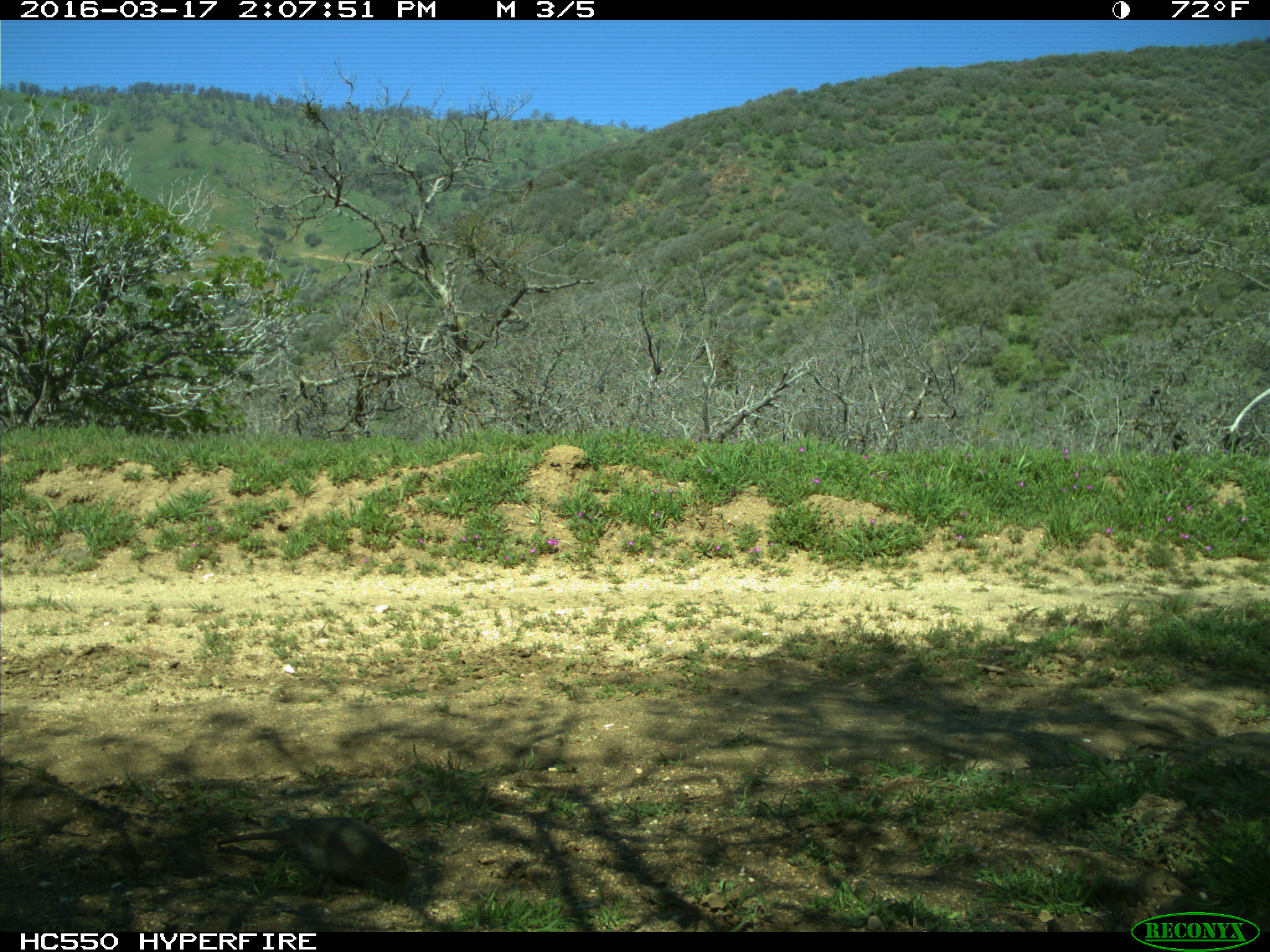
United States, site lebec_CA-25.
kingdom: Animalia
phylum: Chordata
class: Aves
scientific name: Aves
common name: birds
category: unidentified bird